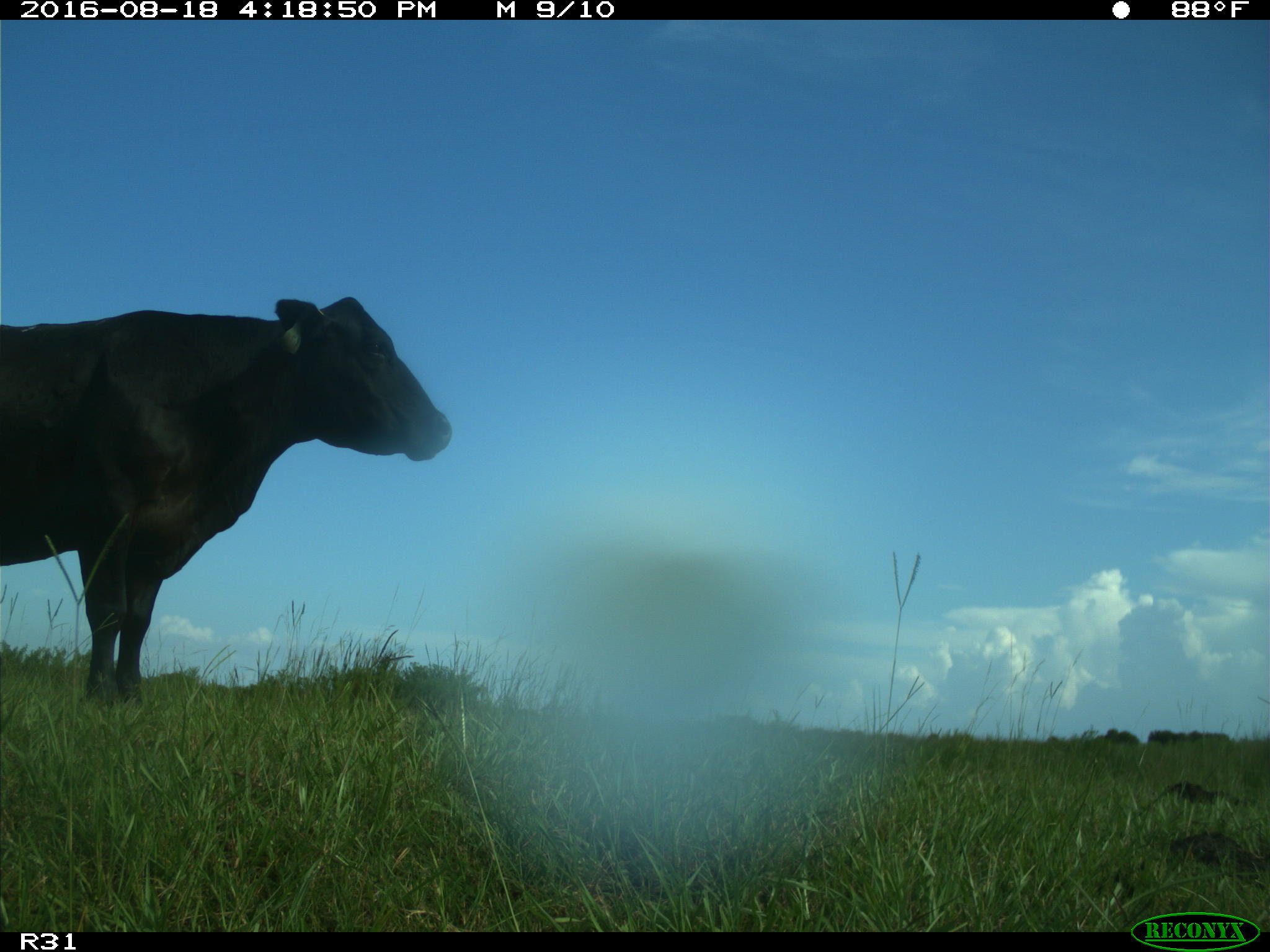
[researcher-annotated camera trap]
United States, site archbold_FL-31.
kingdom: Animalia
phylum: Chordata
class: Mammalia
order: Artiodactyla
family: Bovidae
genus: Bos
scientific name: Bos taurus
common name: domestic cow